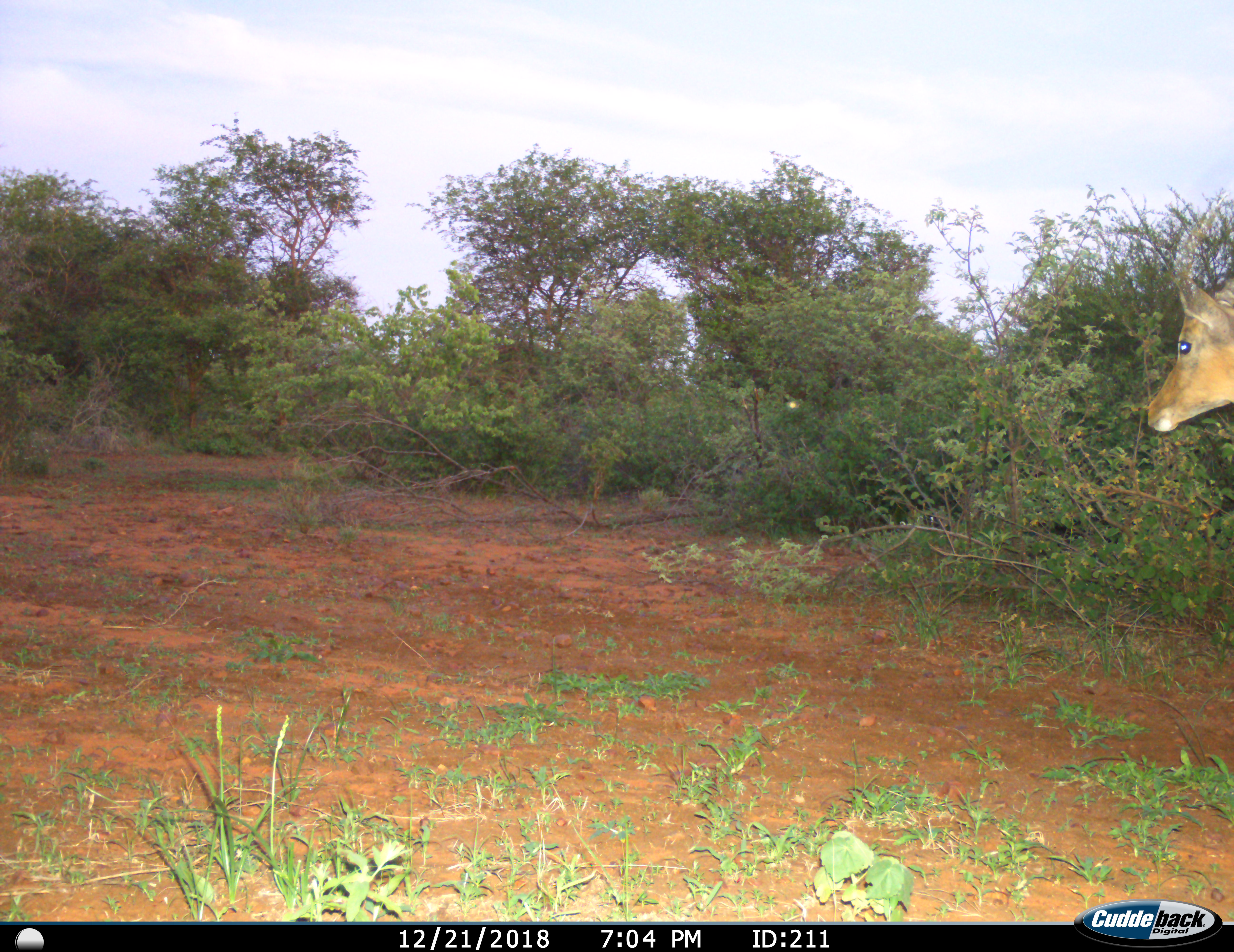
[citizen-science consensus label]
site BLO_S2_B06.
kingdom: Animalia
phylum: Chordata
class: Mammalia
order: Artiodactyla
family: Bovidae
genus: Aepyceros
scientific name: Aepyceros melampus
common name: impala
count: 1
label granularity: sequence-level